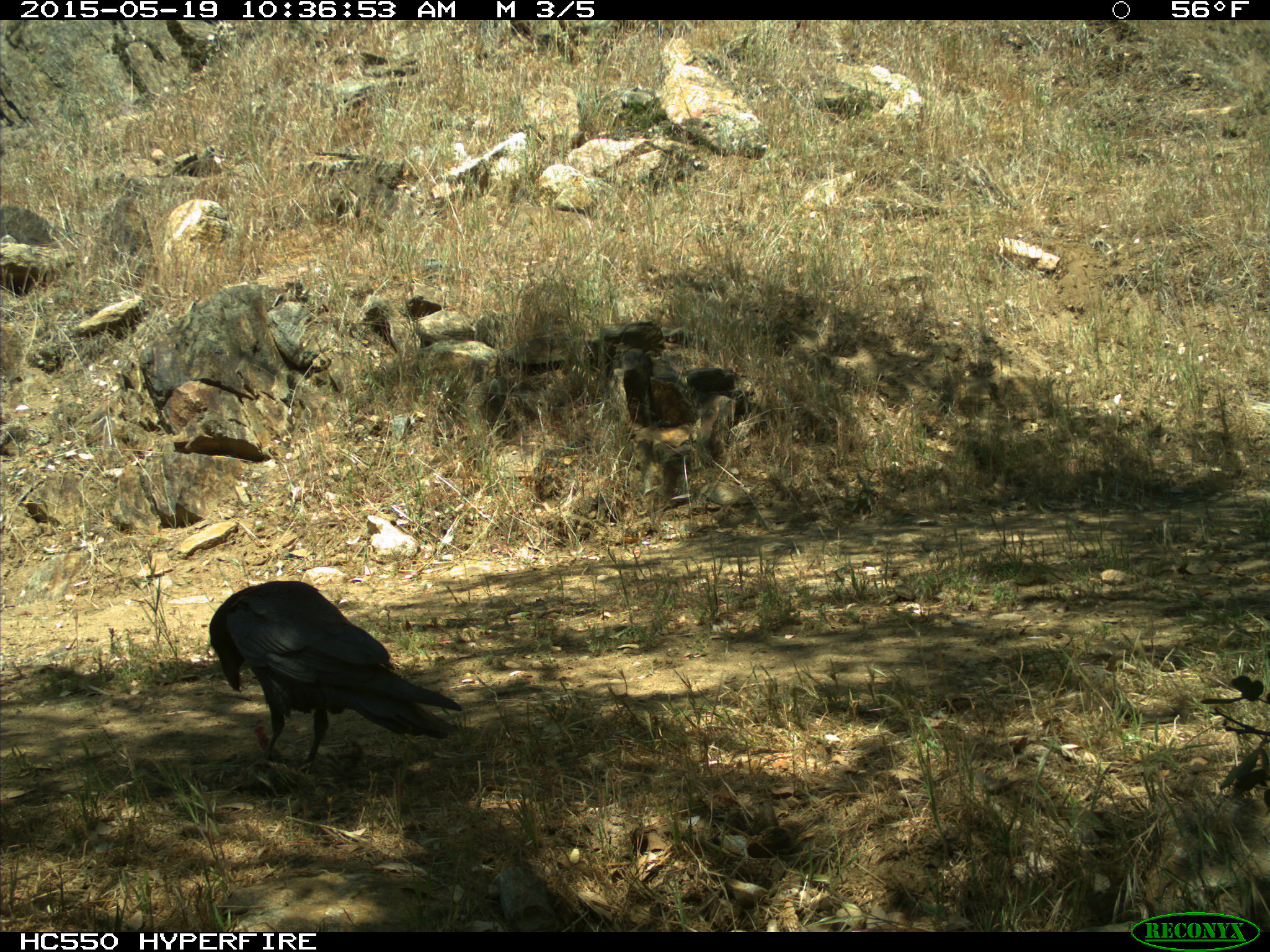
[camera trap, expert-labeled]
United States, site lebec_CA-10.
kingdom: Animalia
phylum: Chordata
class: Aves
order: Passeriformes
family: Corvidae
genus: Corvus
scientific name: Corvus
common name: crows and ravens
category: unidentified corvus